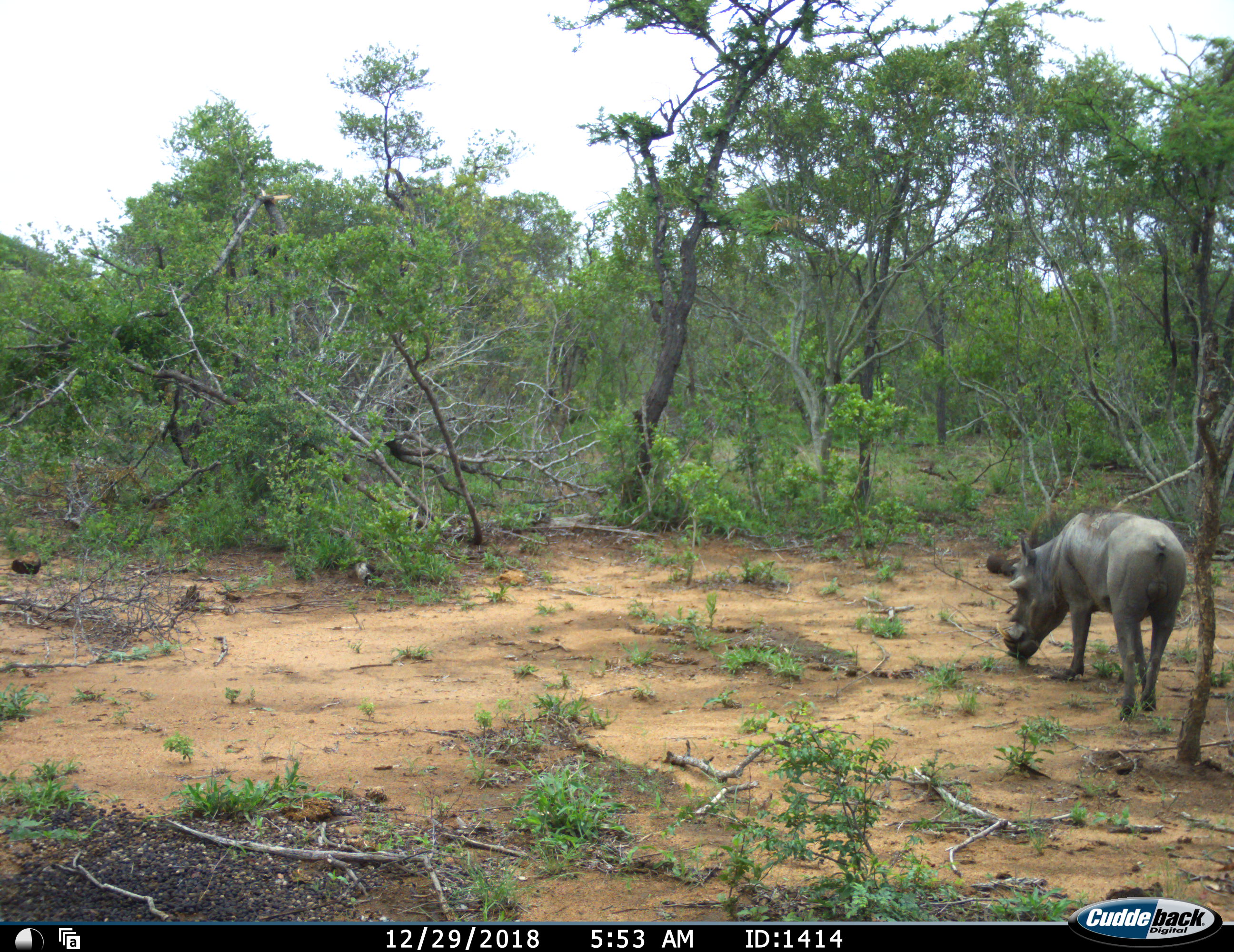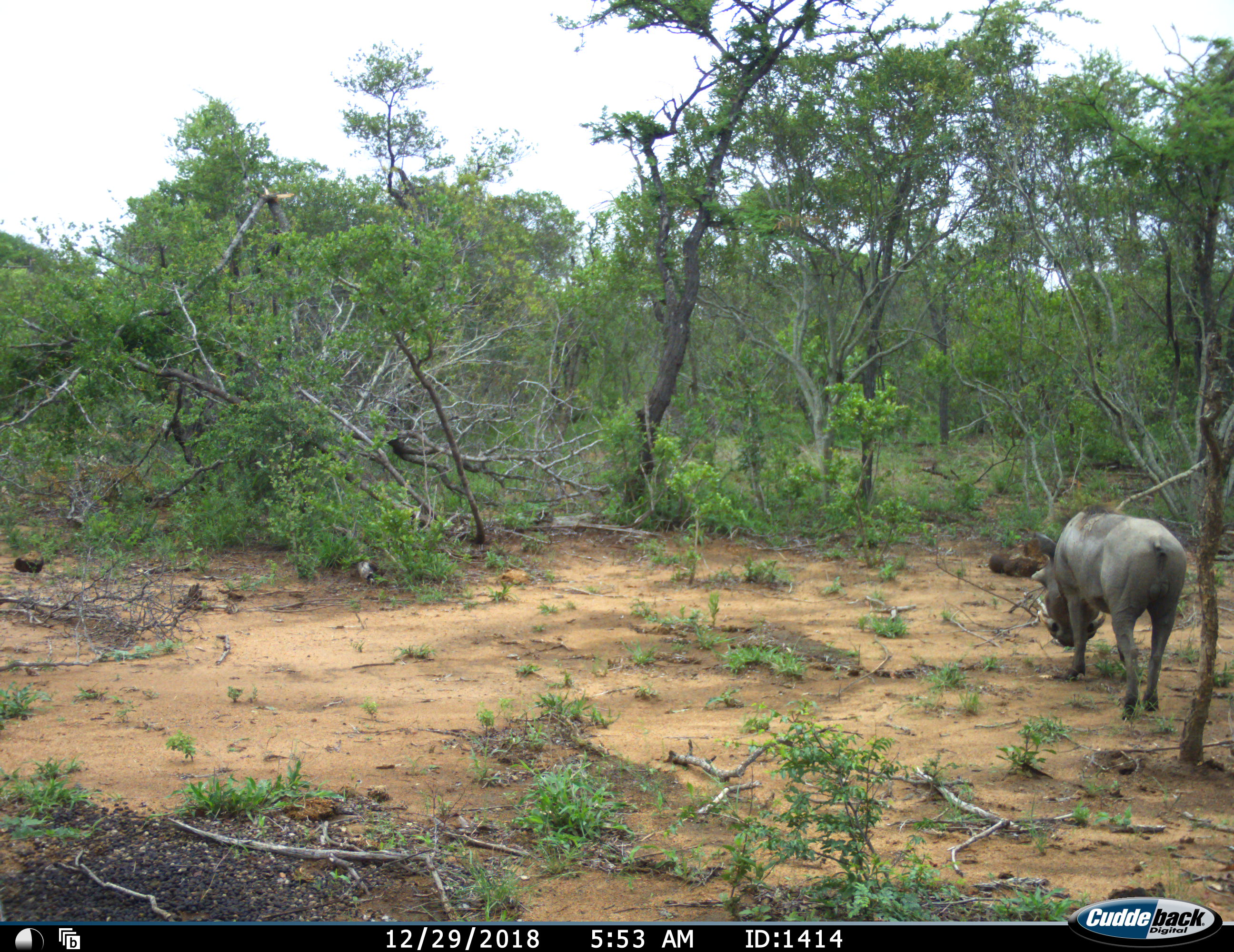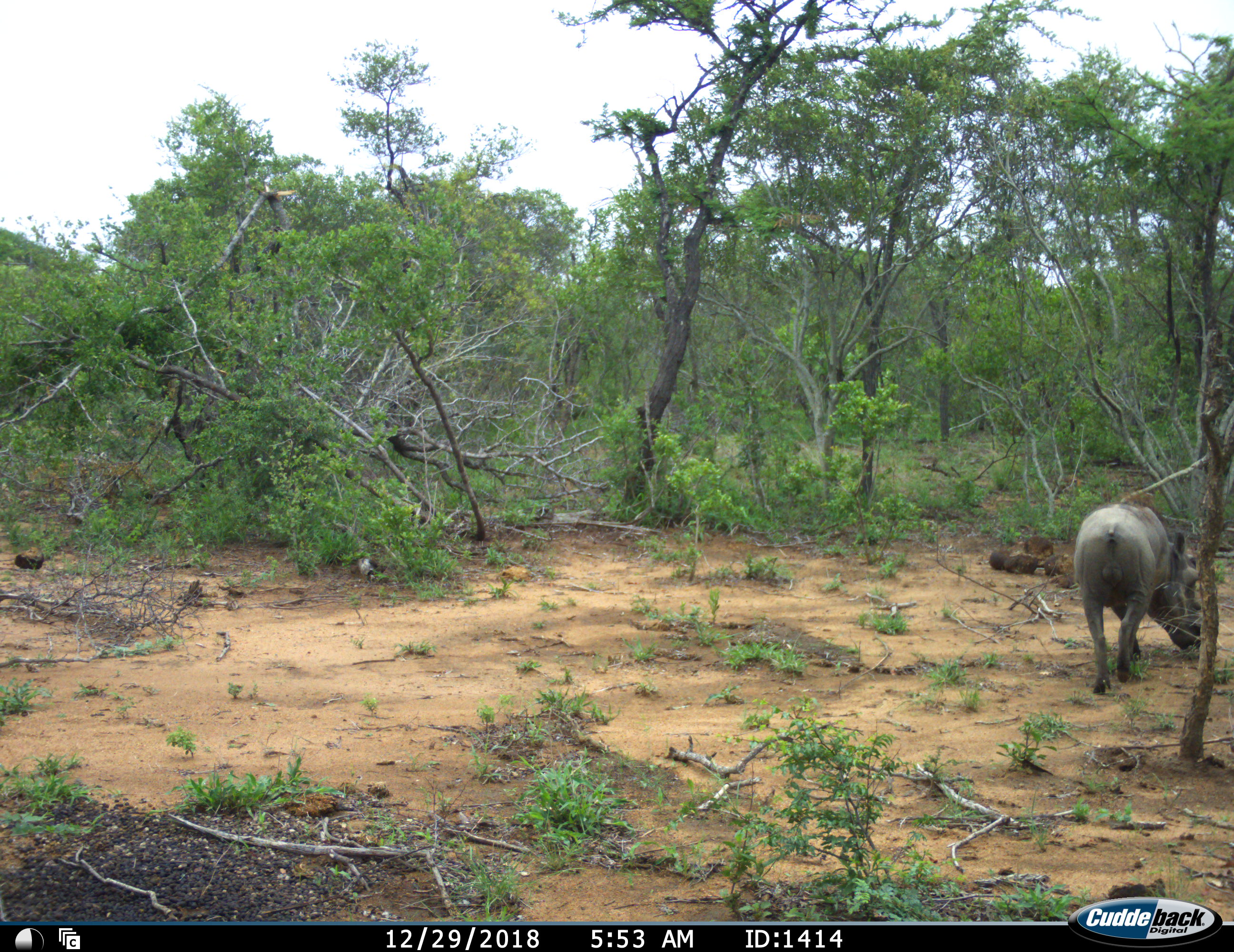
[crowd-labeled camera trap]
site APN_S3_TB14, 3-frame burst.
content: unidentified animal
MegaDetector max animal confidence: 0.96